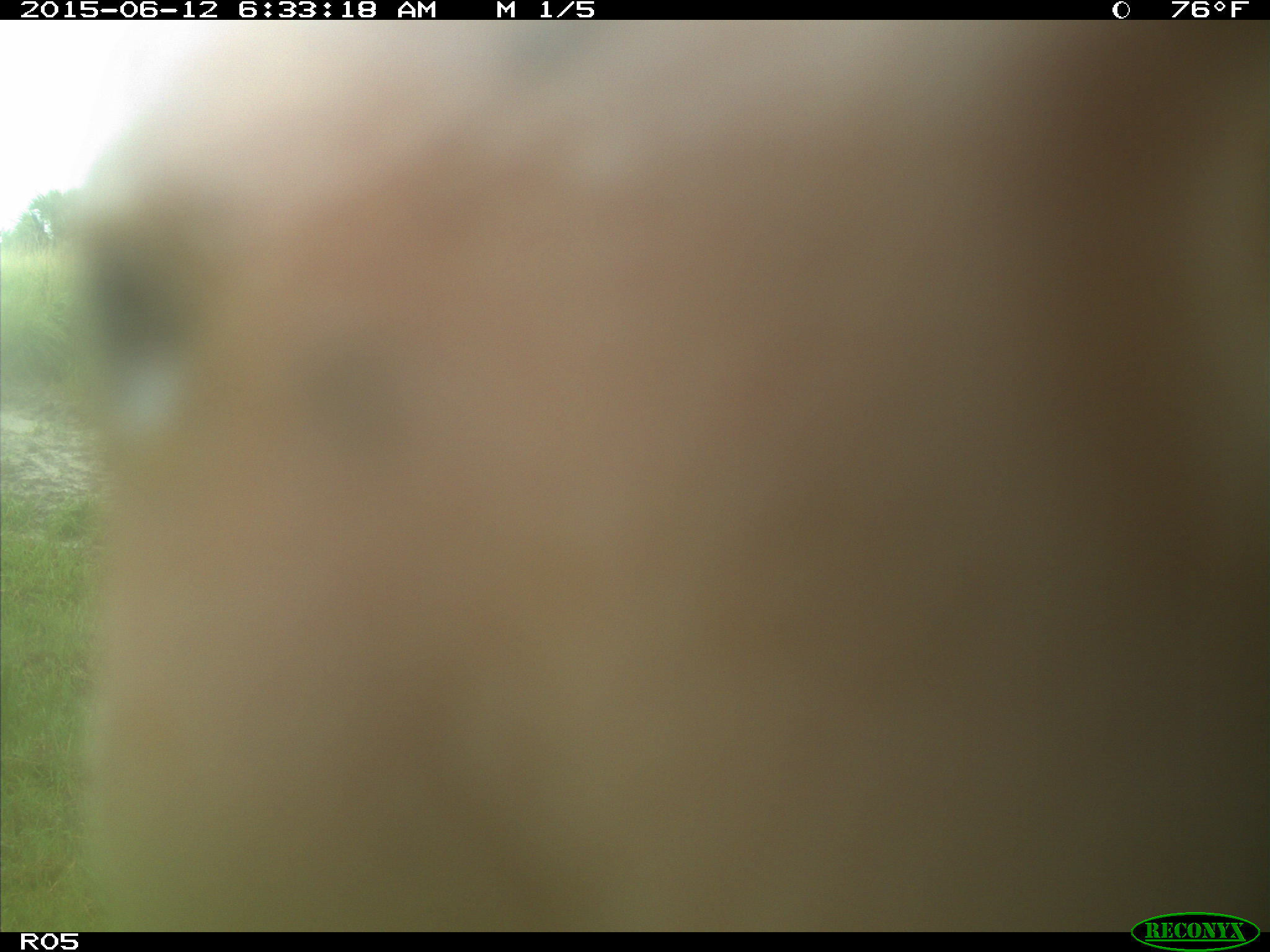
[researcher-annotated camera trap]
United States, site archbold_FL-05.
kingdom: Animalia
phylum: Chordata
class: Mammalia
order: Artiodactyla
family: Bovidae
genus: Bos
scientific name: Bos taurus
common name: domestic cow